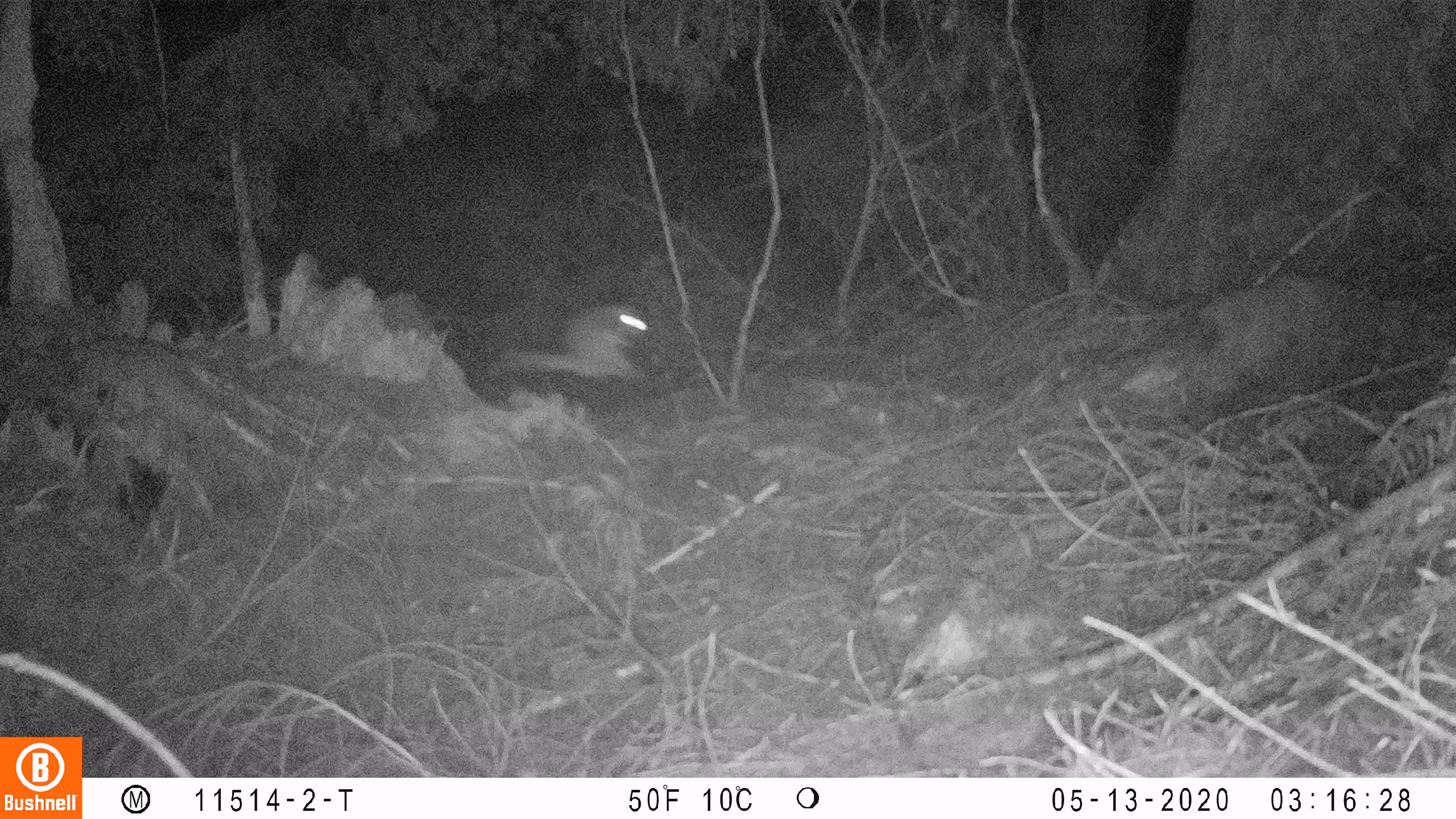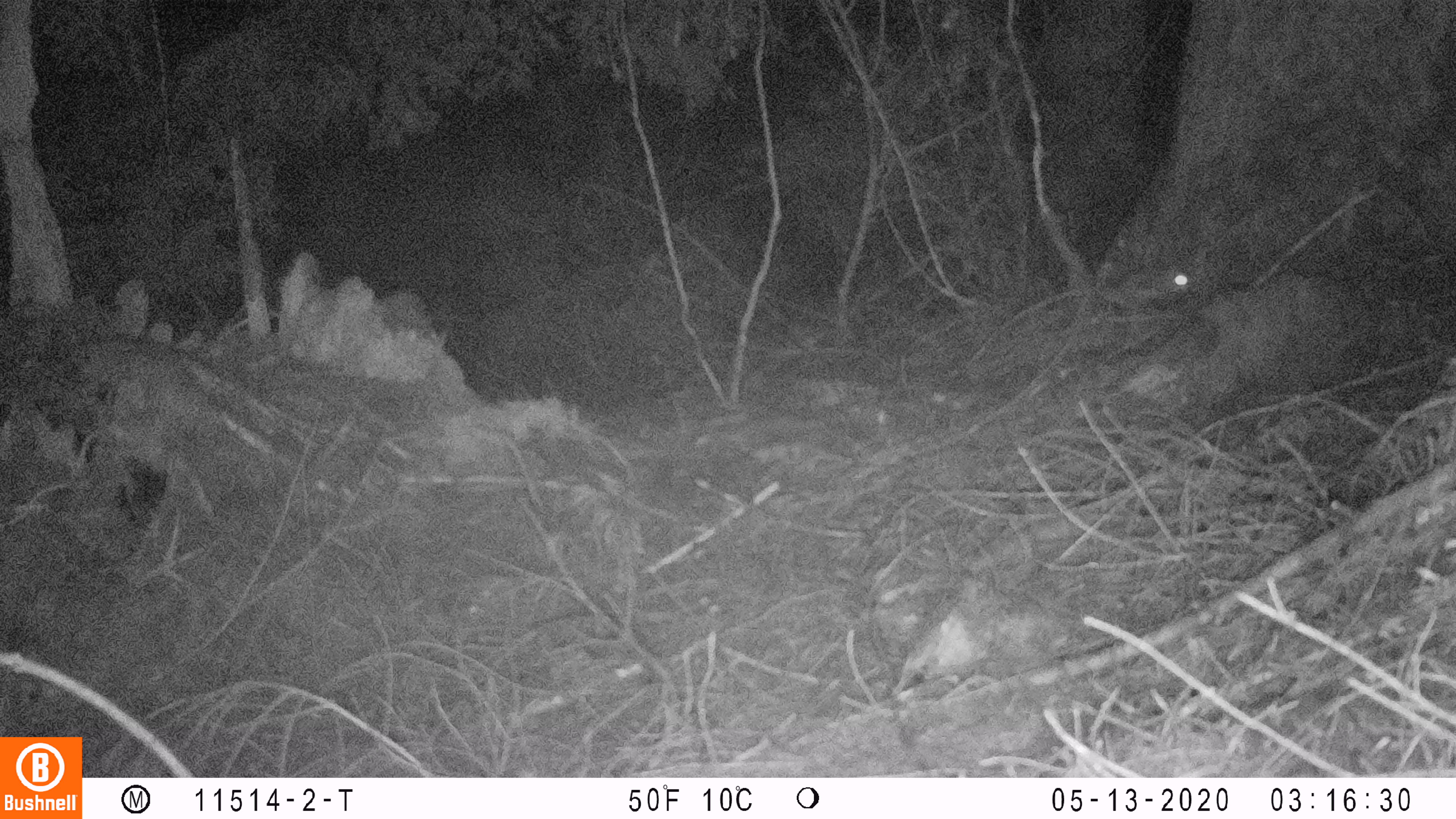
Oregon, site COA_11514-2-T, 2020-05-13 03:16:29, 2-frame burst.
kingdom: Animalia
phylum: Chordata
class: Mammalia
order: Rodentia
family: Sciuridae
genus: Glaucomys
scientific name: Glaucomys oregonensis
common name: humboldt's flying squirrel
Humboldt's flying squirrel (Glaucomys oregonensis).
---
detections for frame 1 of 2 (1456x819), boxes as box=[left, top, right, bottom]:
humboldt's flying squirrel: box=[476, 286, 661, 407]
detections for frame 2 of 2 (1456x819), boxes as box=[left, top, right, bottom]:
humboldt's flying squirrel: box=[1088, 257, 1205, 319]